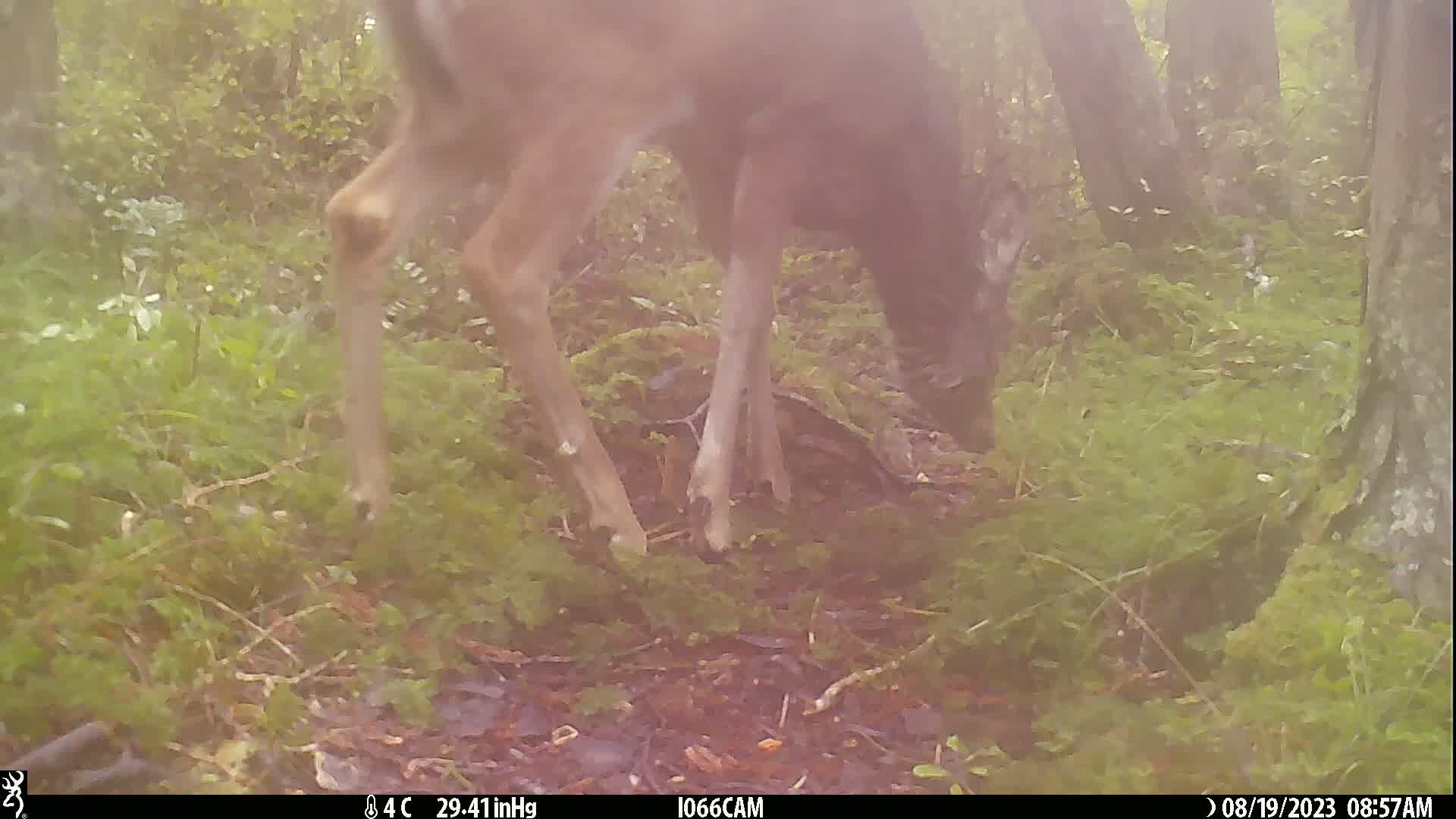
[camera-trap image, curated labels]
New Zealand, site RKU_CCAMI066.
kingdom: Animalia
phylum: Chordata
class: Mammalia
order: Artiodactyla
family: Cervidae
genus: Odocoileus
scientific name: Odocoileus virginianus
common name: white-tailed deer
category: white tailed deer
White tailed deer (white-tailed deer) (Odocoileus virginianus).